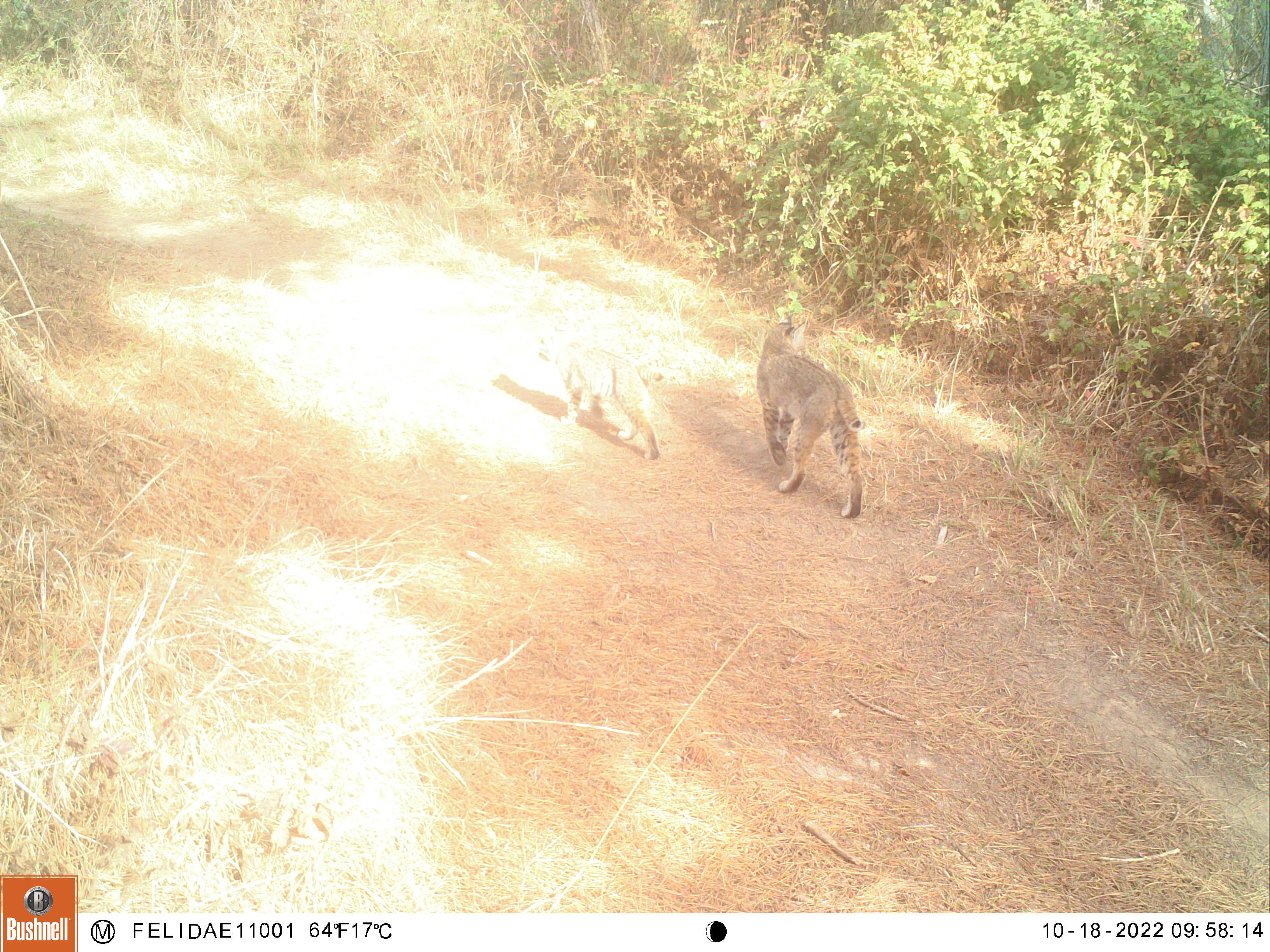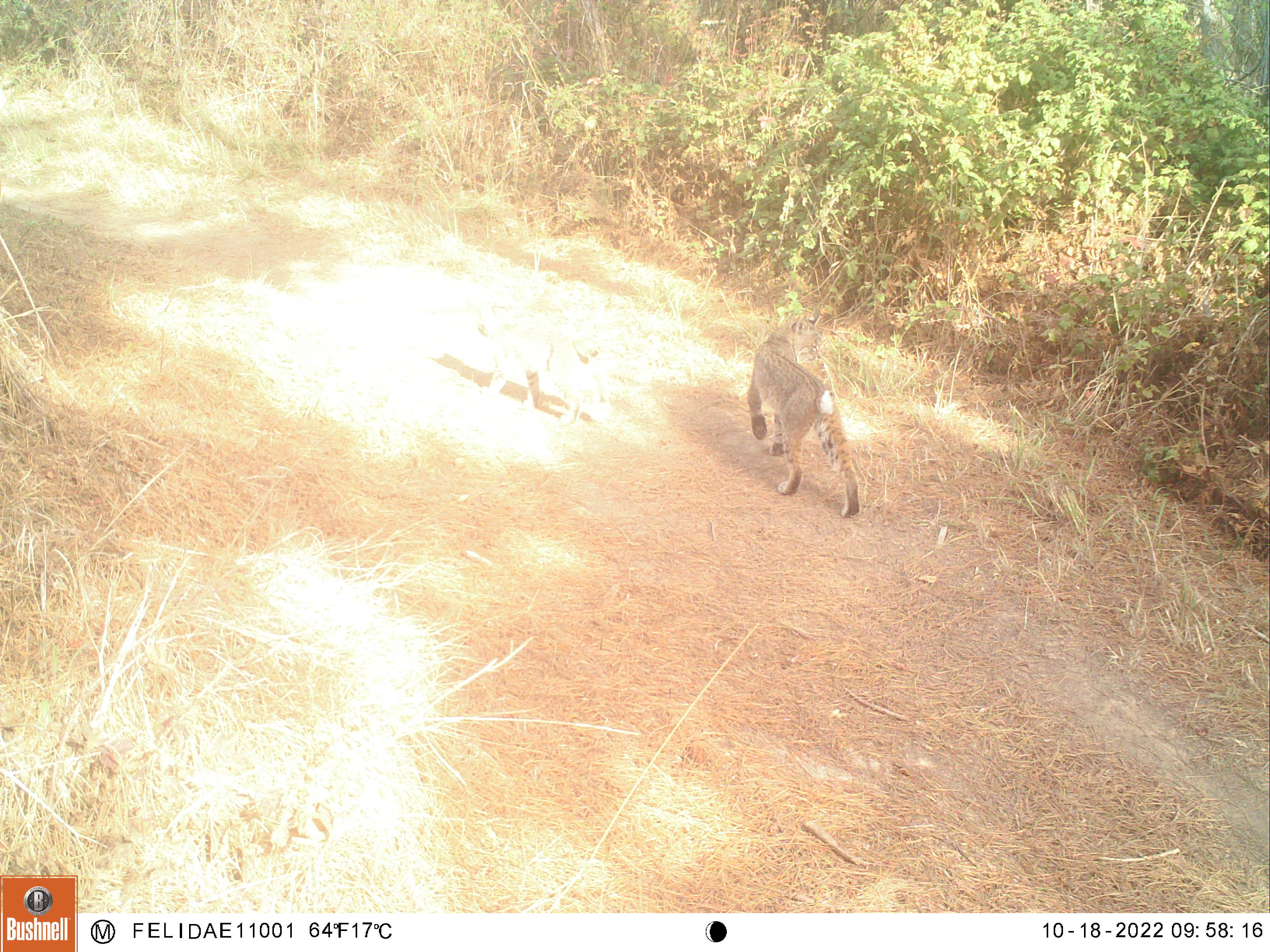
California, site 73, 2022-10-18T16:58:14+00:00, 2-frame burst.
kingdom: Animalia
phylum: Chordata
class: Mammalia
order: Carnivora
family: Felidae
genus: Lynx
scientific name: Lynx rufus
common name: bobcat